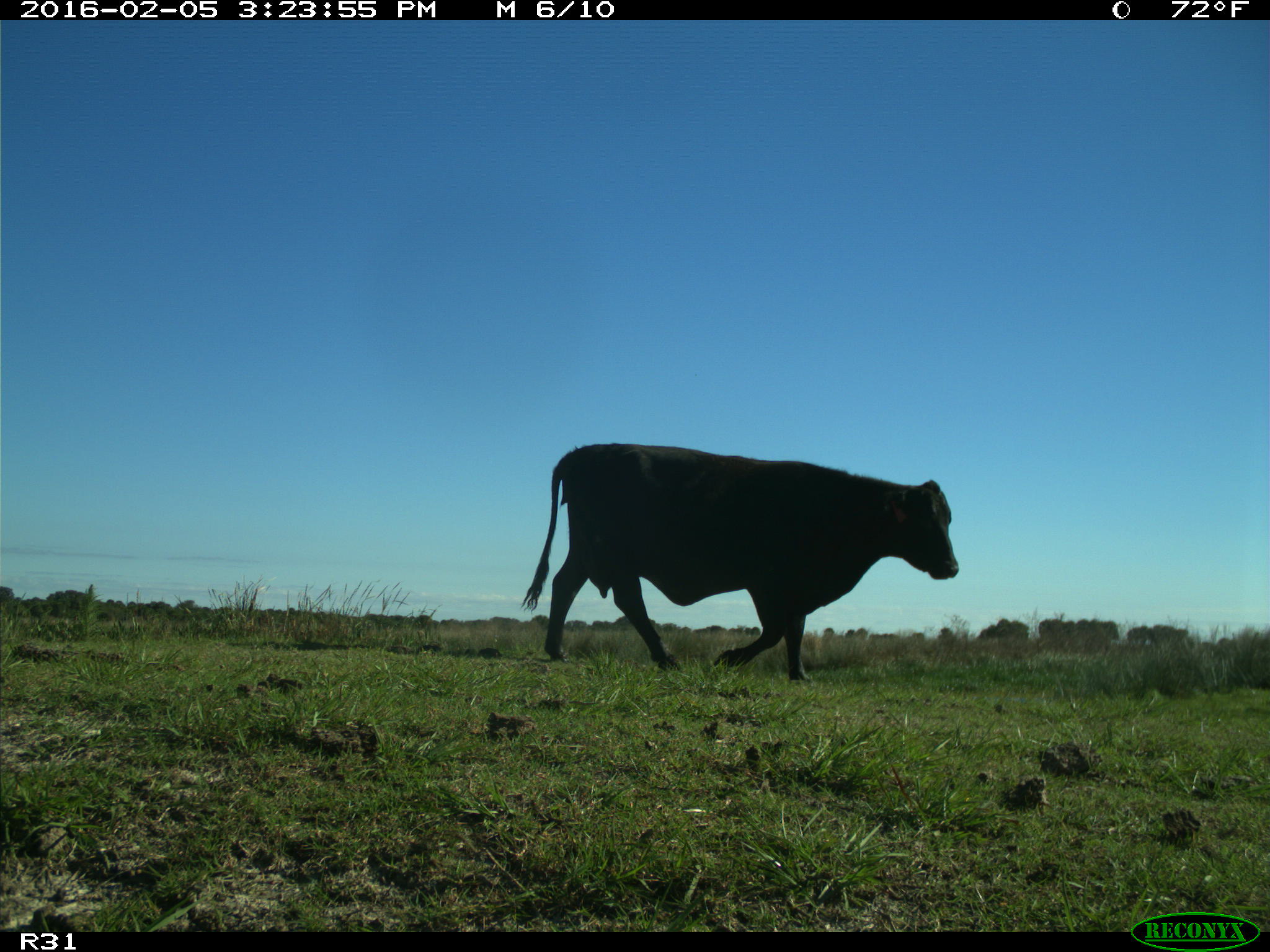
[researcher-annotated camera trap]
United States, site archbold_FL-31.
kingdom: Animalia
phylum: Chordata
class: Mammalia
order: Artiodactyla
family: Bovidae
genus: Bos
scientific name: Bos taurus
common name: domestic cow